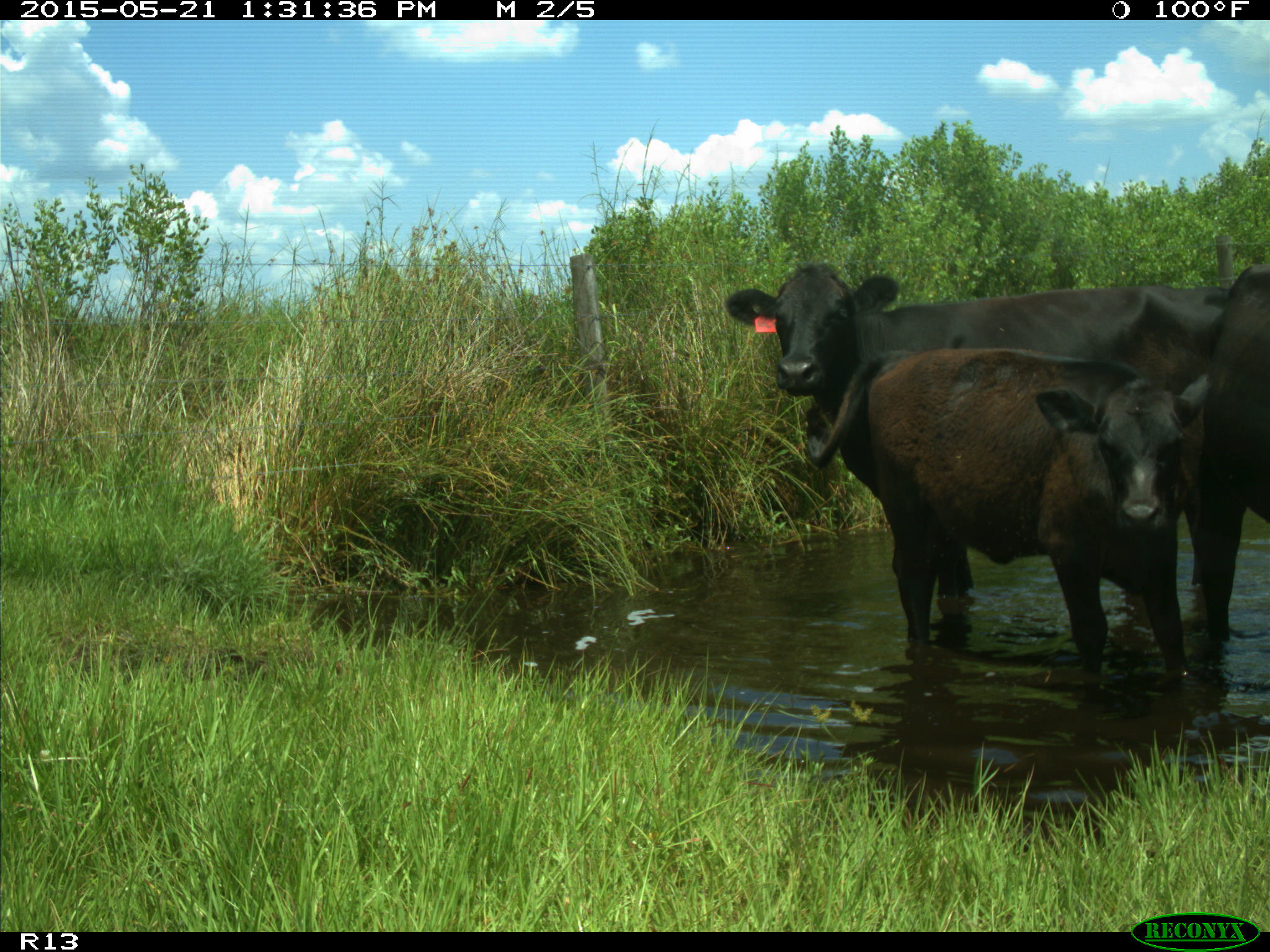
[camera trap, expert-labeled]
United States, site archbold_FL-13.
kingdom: Animalia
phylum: Chordata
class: Mammalia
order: Artiodactyla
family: Bovidae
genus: Bos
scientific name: Bos taurus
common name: domestic cow